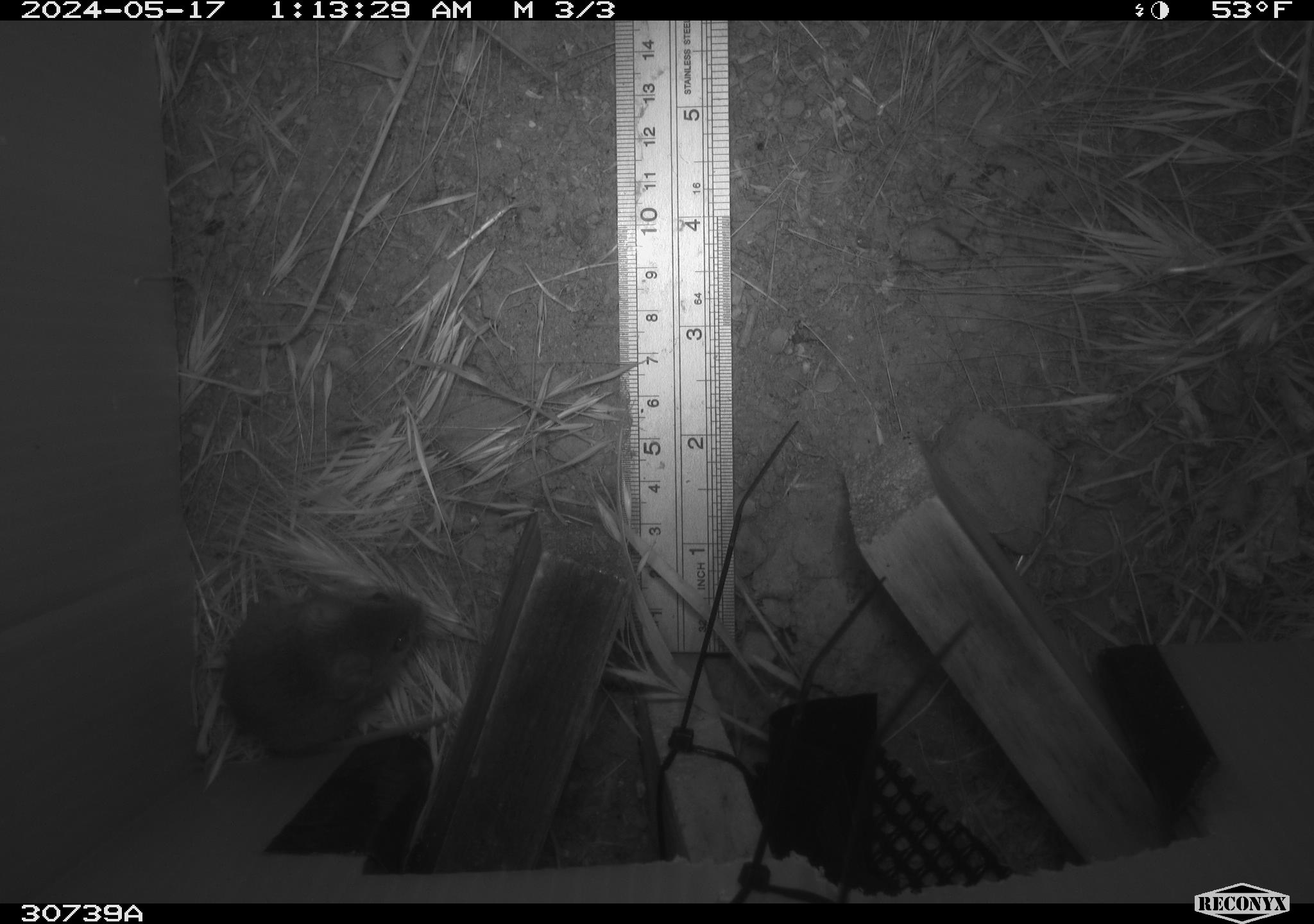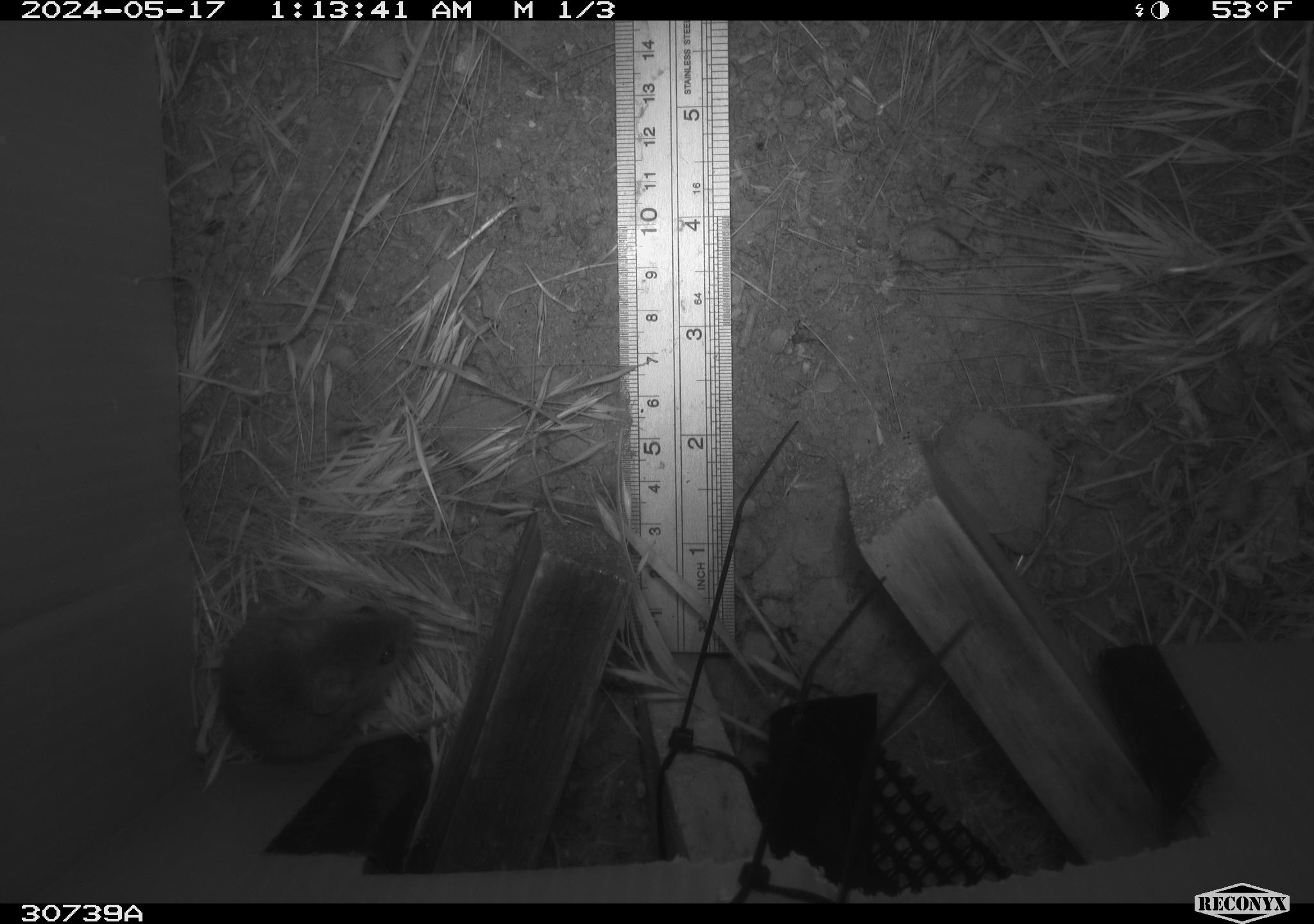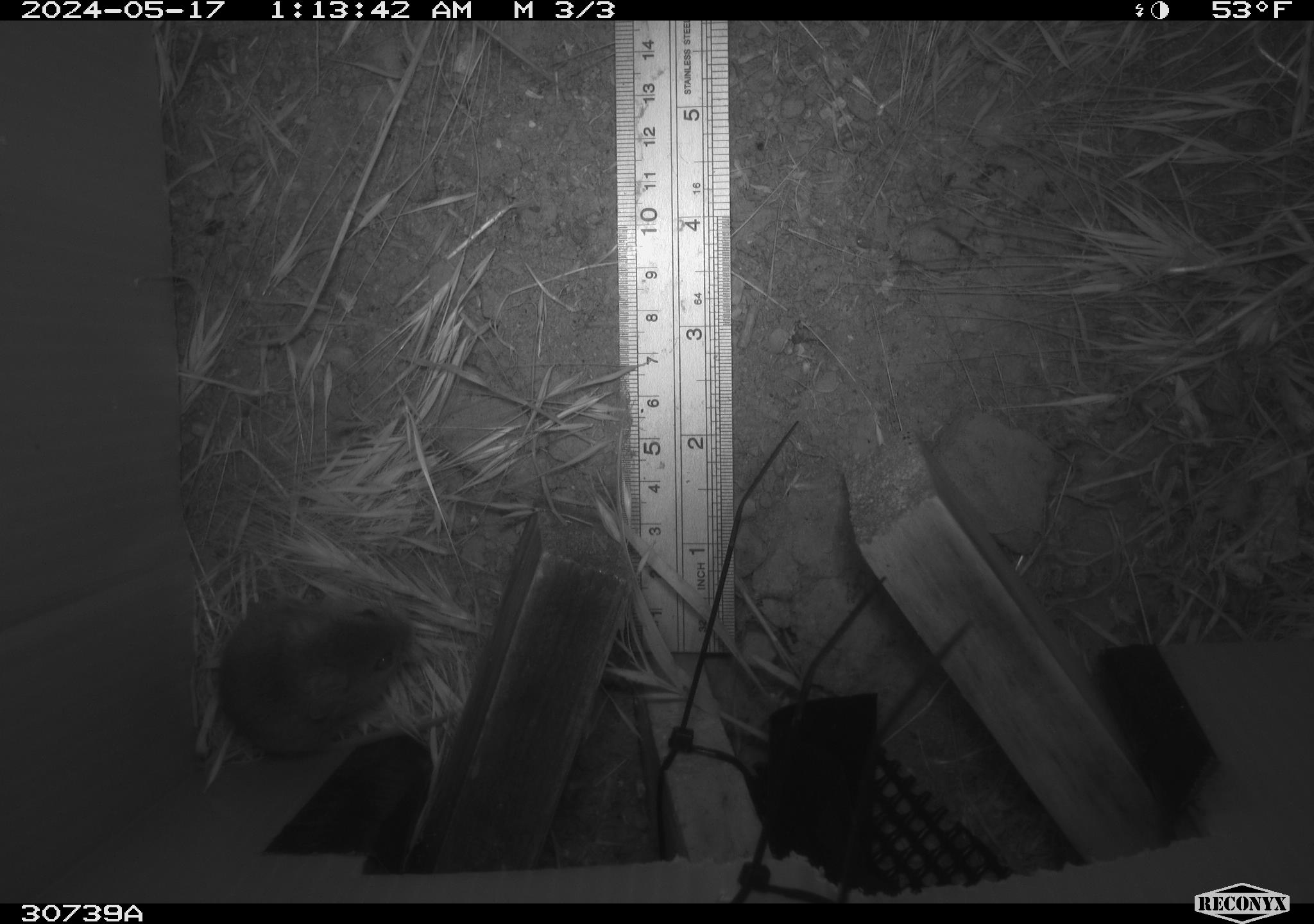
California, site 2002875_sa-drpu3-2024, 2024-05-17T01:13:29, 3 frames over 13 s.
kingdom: Animalia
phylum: Chordata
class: Mammalia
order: Rodentia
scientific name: Rodentia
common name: rodent